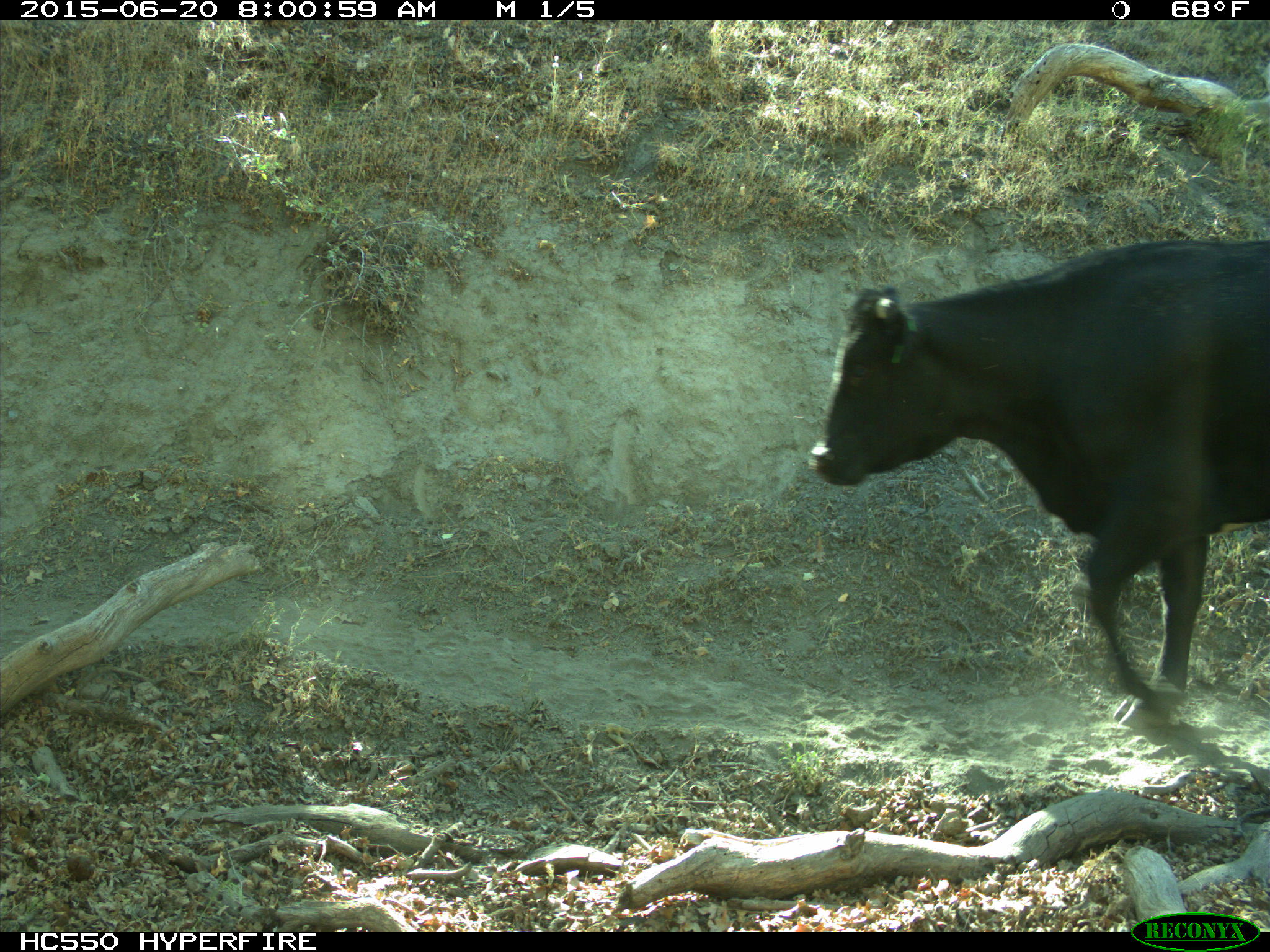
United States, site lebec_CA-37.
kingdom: Animalia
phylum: Chordata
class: Mammalia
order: Artiodactyla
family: Bovidae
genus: Bos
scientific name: Bos taurus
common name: domestic cow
Bos taurus (domestic cow).